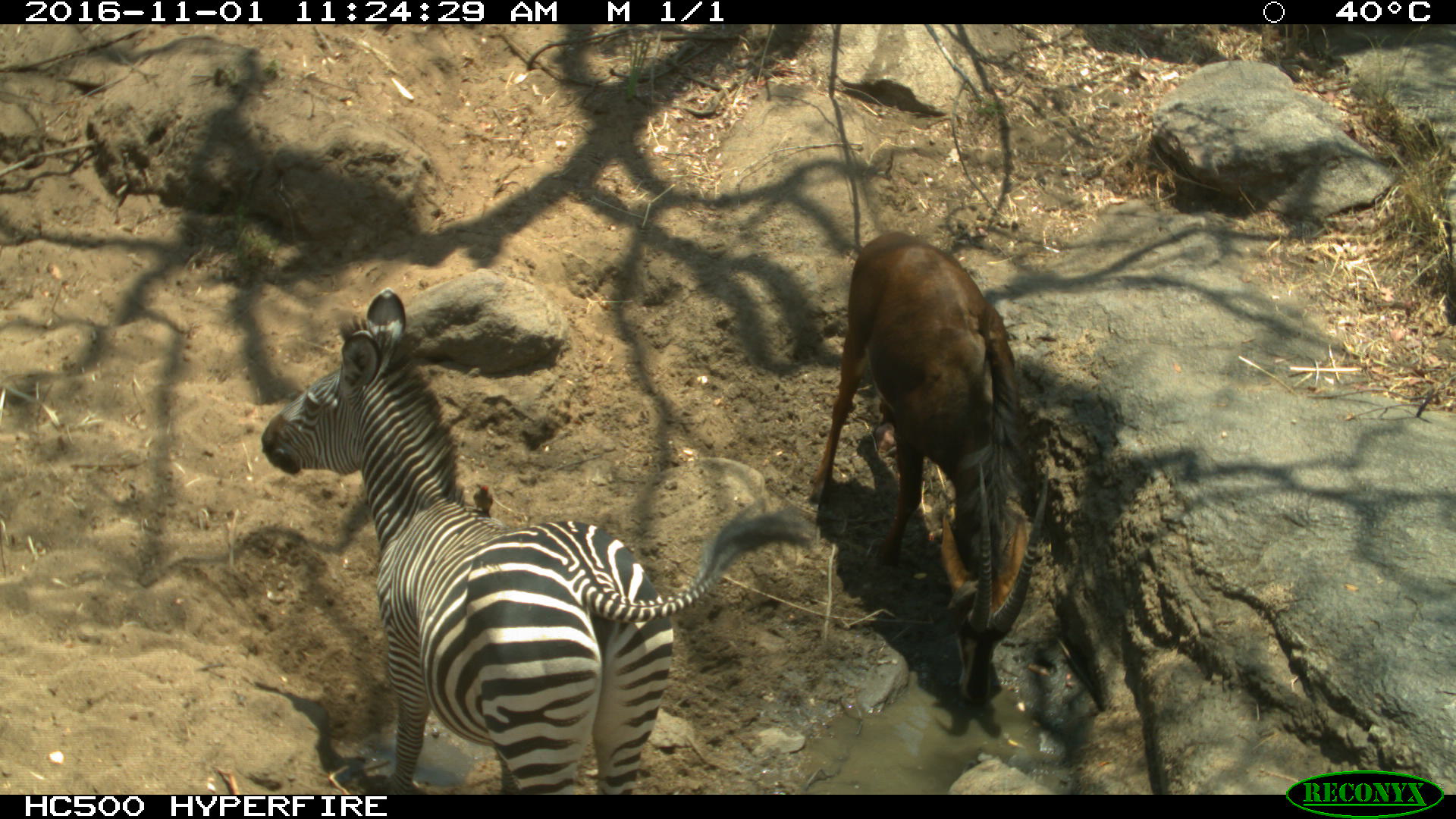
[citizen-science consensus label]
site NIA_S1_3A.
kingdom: Animalia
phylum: Chordata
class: Mammalia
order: Artiodactyla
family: Bovidae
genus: Hippotragus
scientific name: Hippotragus niger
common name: sable antelope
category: sable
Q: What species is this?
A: Sable (sable antelope) (Hippotragus niger).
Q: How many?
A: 1.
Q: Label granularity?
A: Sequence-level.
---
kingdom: Animalia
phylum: Chordata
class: Mammalia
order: Perissodactyla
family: Equidae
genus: Equus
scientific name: Equus quagga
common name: plains zebra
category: zebraplains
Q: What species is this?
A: Zebraplains (plains zebra) (Equus quagga).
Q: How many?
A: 1.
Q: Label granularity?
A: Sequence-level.